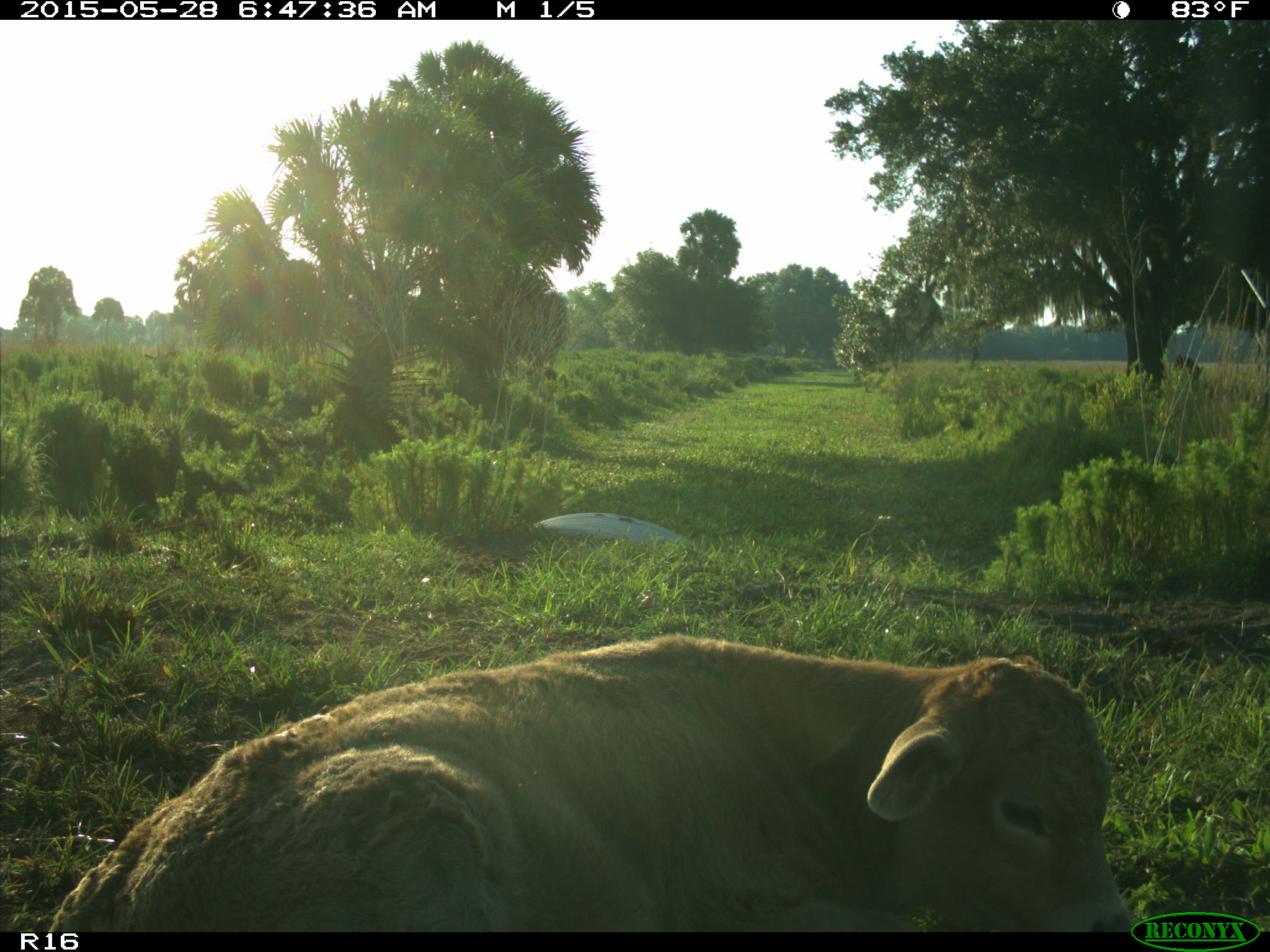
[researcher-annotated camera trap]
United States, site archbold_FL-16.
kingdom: Animalia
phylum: Chordata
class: Mammalia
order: Artiodactyla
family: Bovidae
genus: Bos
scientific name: Bos taurus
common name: domestic cow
Bos taurus (domestic cow).